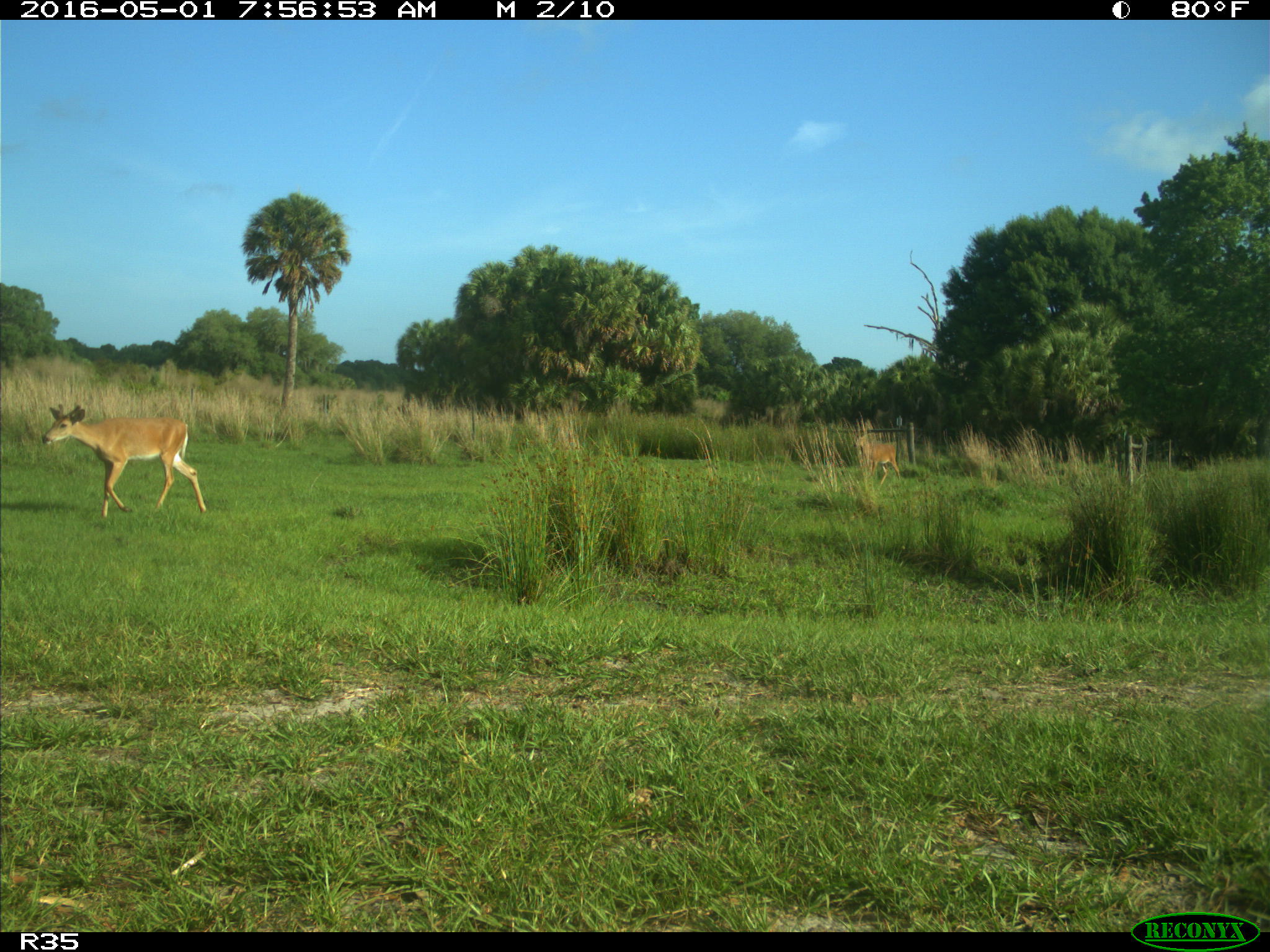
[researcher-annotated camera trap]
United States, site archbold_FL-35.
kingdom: Animalia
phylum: Chordata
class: Mammalia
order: Artiodactyla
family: Cervidae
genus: Odocoileus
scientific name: Odocoileus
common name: deer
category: unidentified deer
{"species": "unidentified deer (deer) (Odocoileus)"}